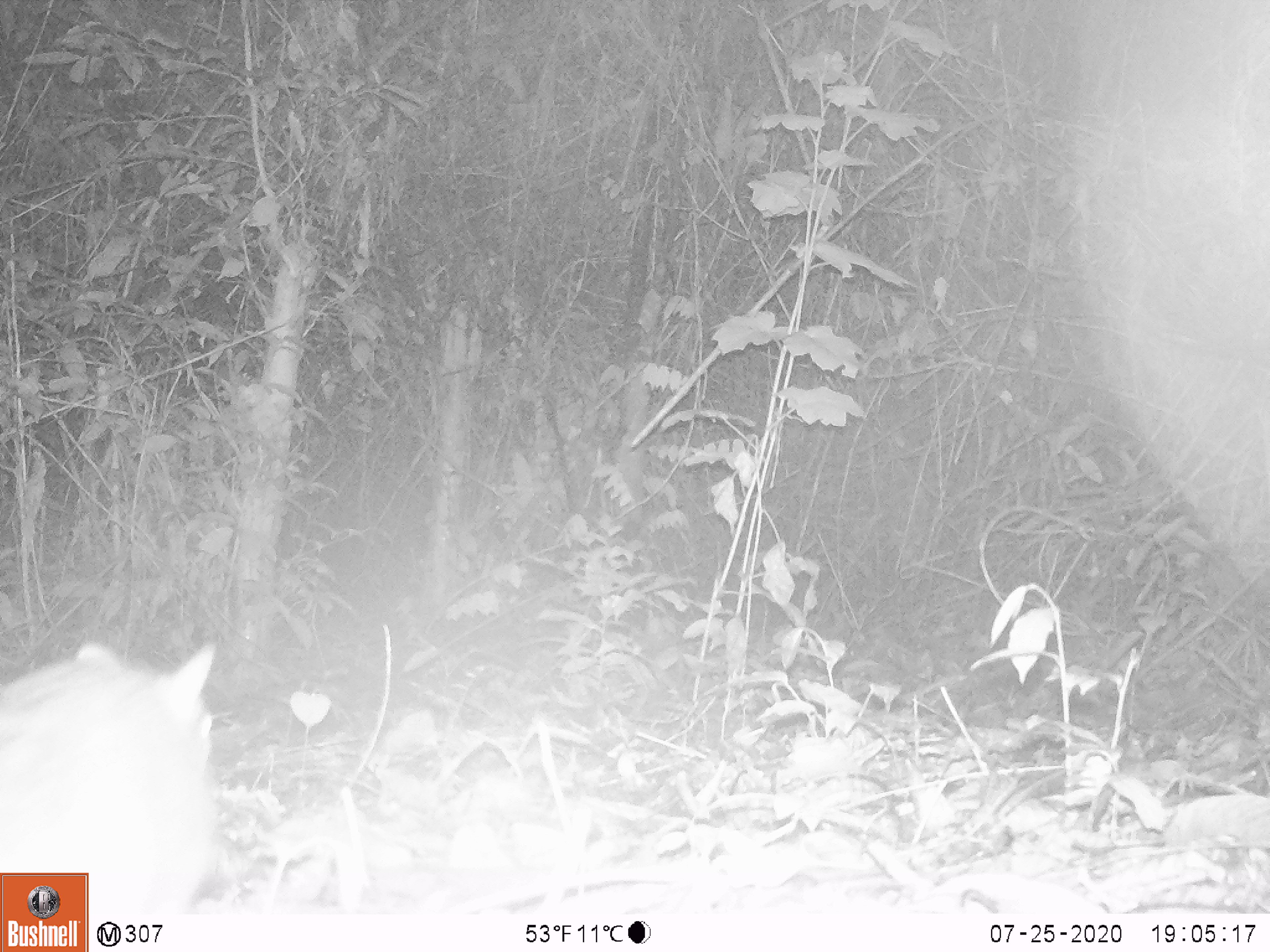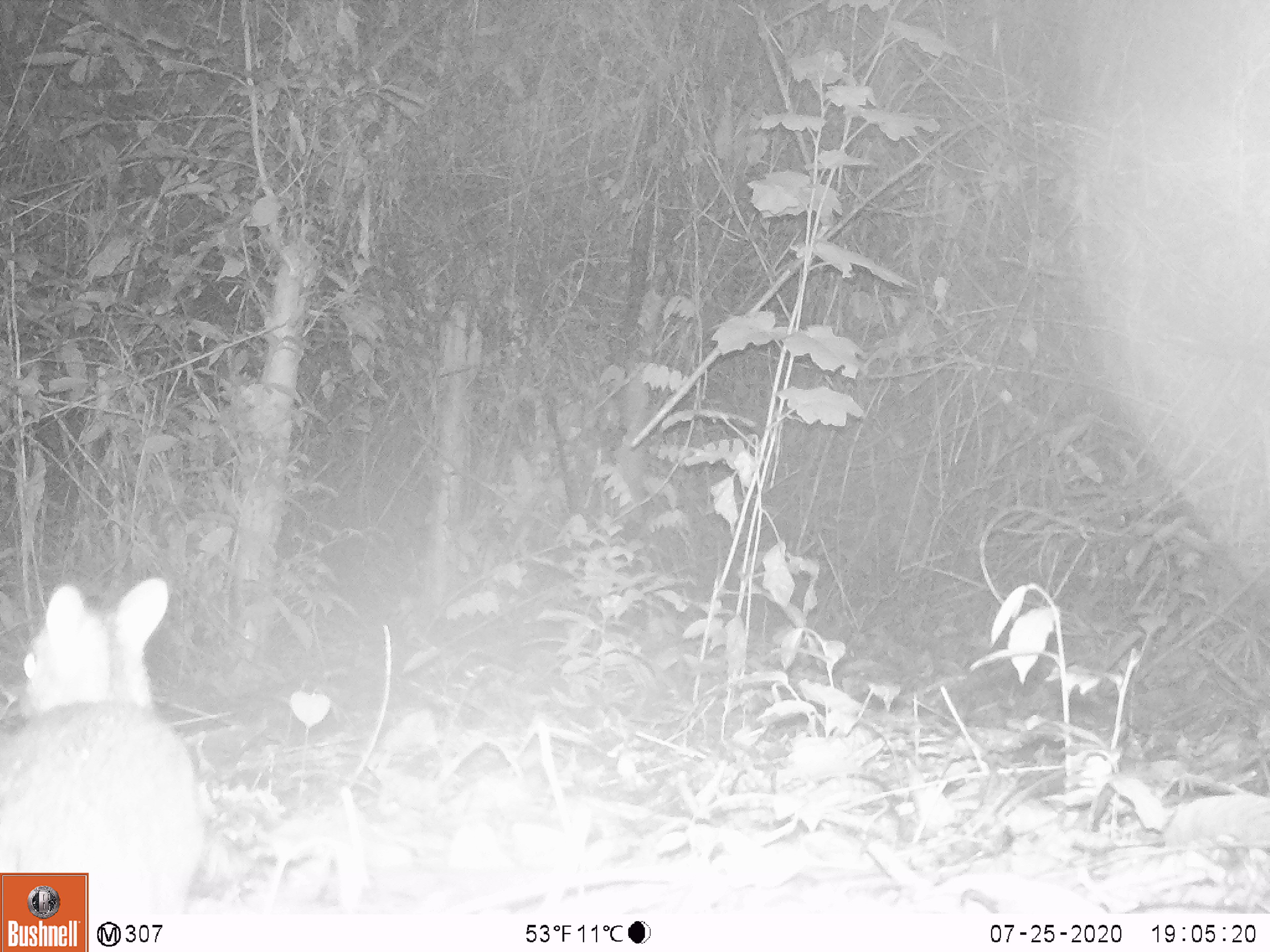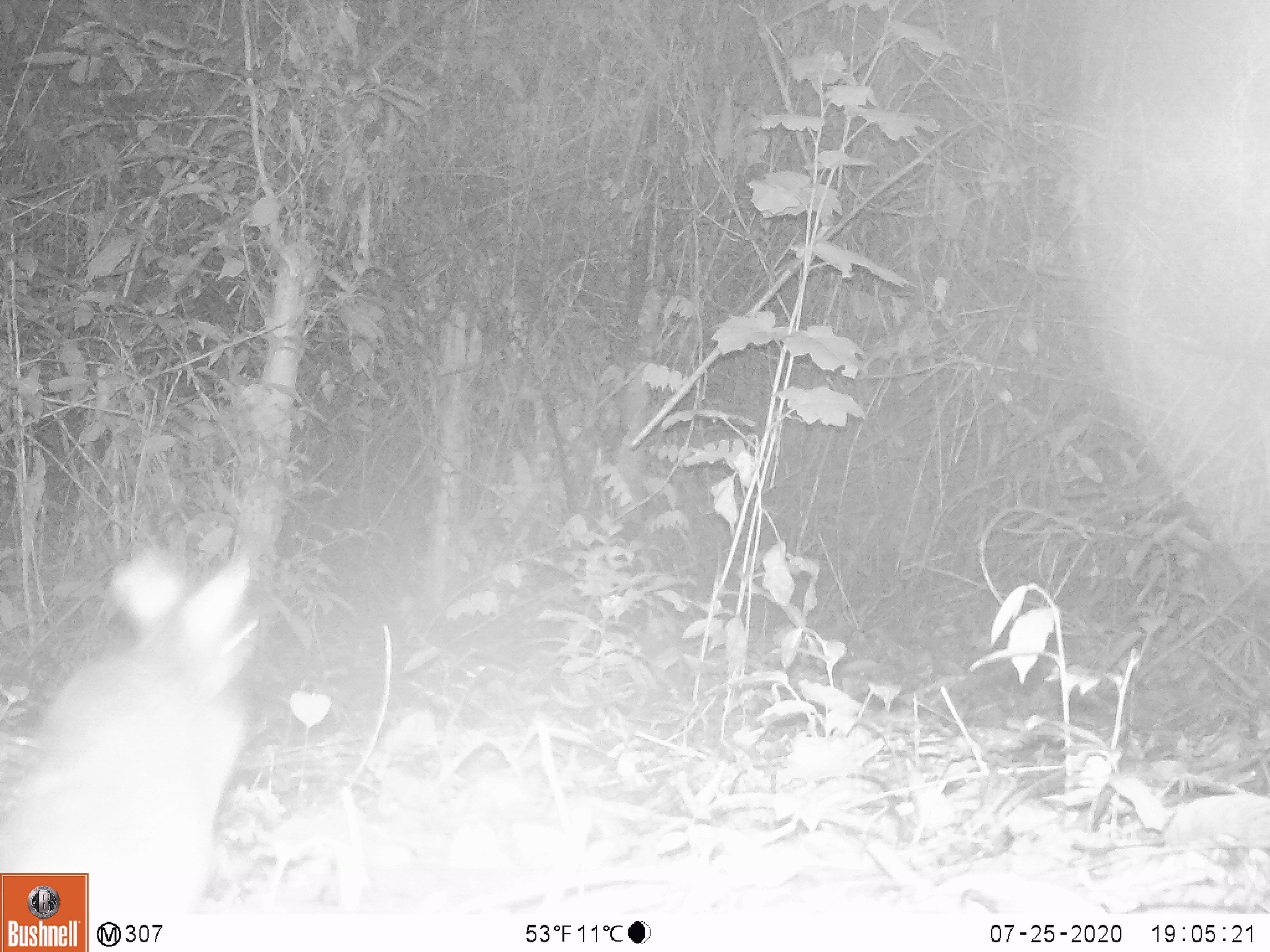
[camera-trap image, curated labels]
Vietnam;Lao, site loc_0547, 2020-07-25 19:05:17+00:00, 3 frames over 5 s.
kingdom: Animalia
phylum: Chordata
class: Mammalia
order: Artiodactyla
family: Tragulidae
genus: Moschiola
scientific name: Moschiola meminna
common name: chevrotain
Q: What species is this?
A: Chevrotain (Moschiola meminna).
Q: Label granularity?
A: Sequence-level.